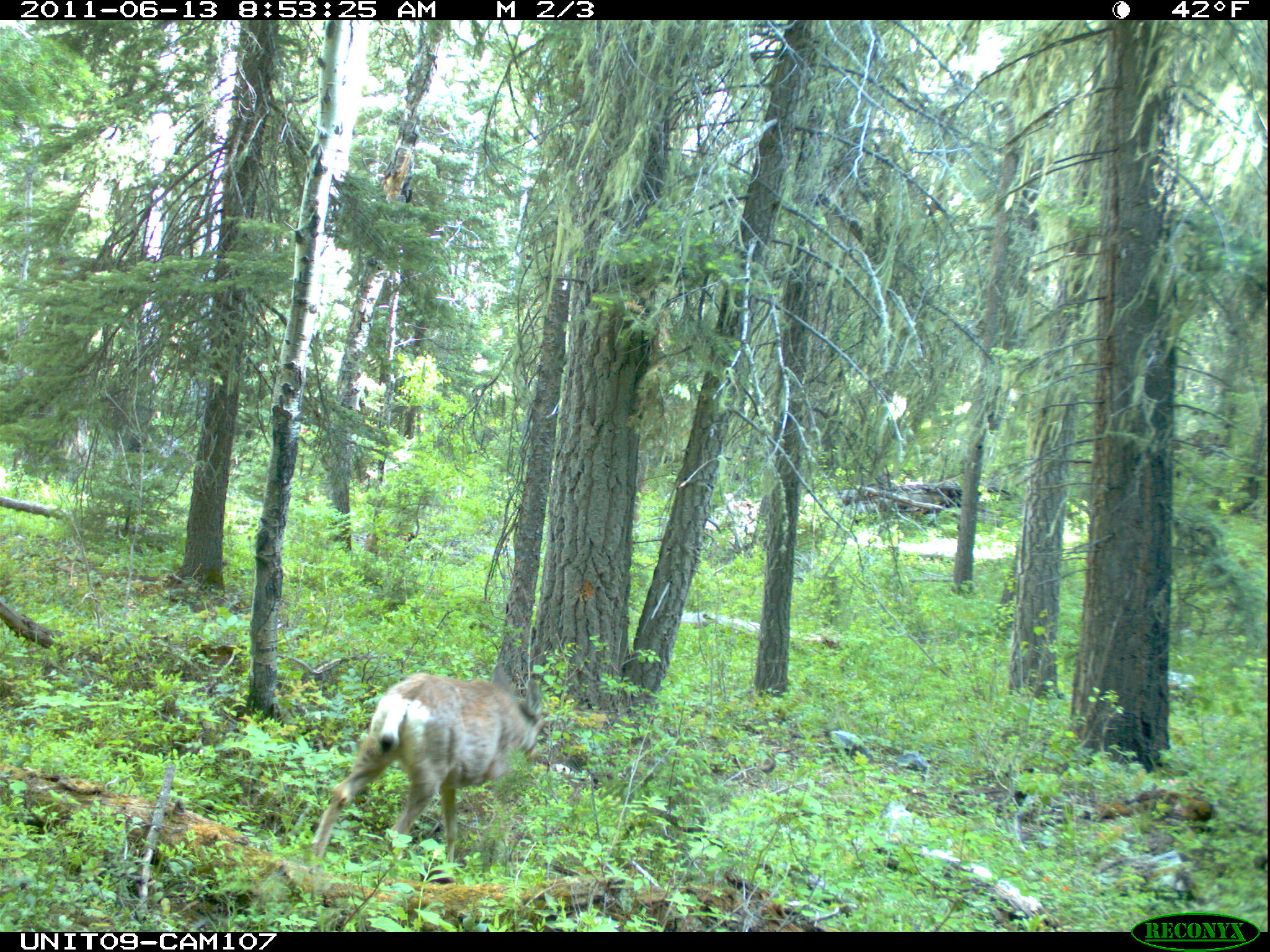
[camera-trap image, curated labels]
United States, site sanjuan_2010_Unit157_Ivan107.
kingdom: Animalia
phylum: Chordata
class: Mammalia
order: Artiodactyla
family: Cervidae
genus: Odocoileus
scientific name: Odocoileus hemionus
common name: mule deer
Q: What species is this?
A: Odocoileus hemionus (mule deer).